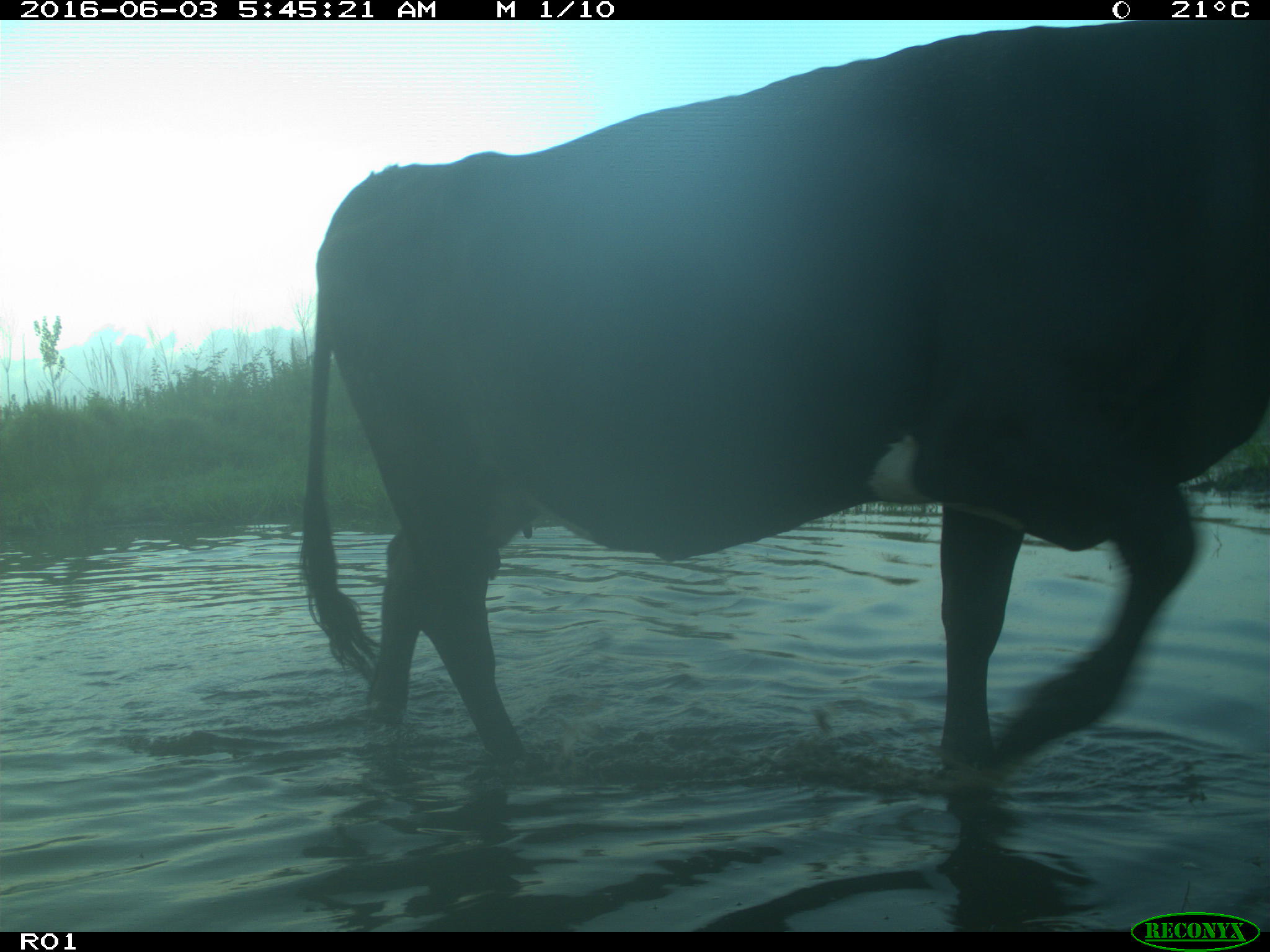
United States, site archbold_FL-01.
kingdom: Animalia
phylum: Chordata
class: Mammalia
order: Artiodactyla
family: Bovidae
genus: Bos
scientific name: Bos taurus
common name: domestic cow